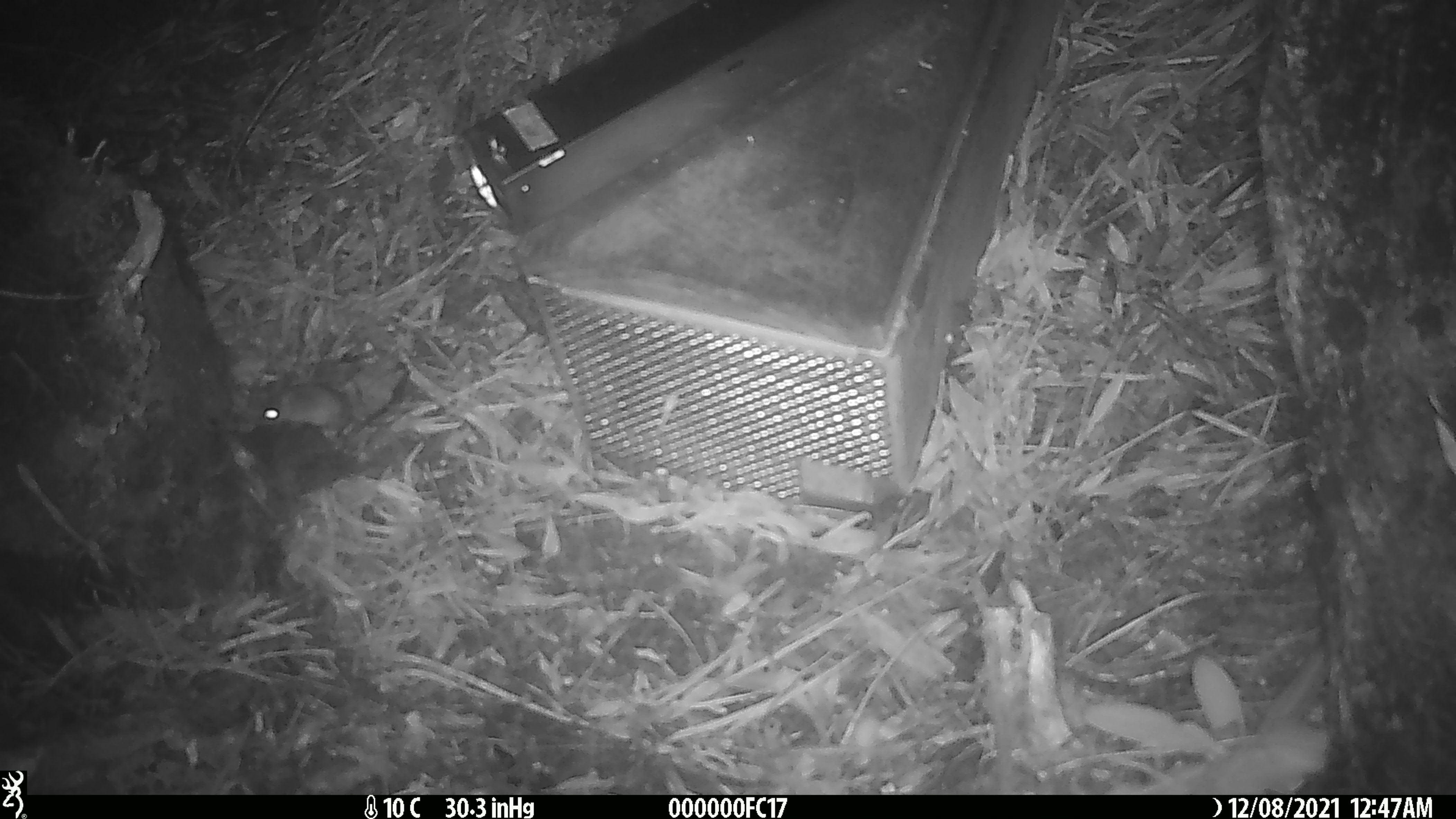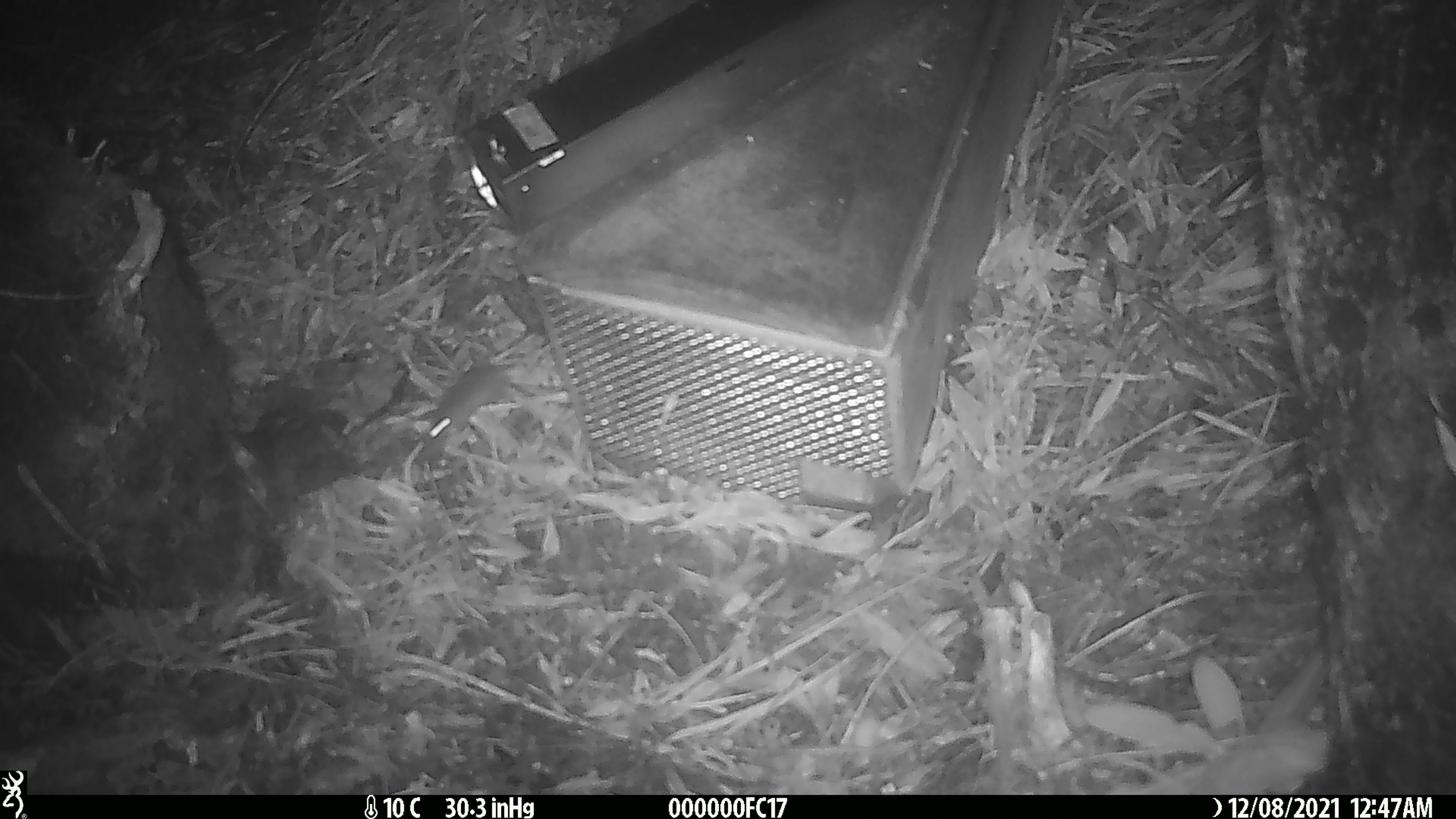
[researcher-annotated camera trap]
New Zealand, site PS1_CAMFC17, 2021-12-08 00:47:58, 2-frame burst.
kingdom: Animalia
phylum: Chordata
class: Mammalia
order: Rodentia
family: Muridae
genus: Mus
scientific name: Mus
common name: mouse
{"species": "mouse (Mus)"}